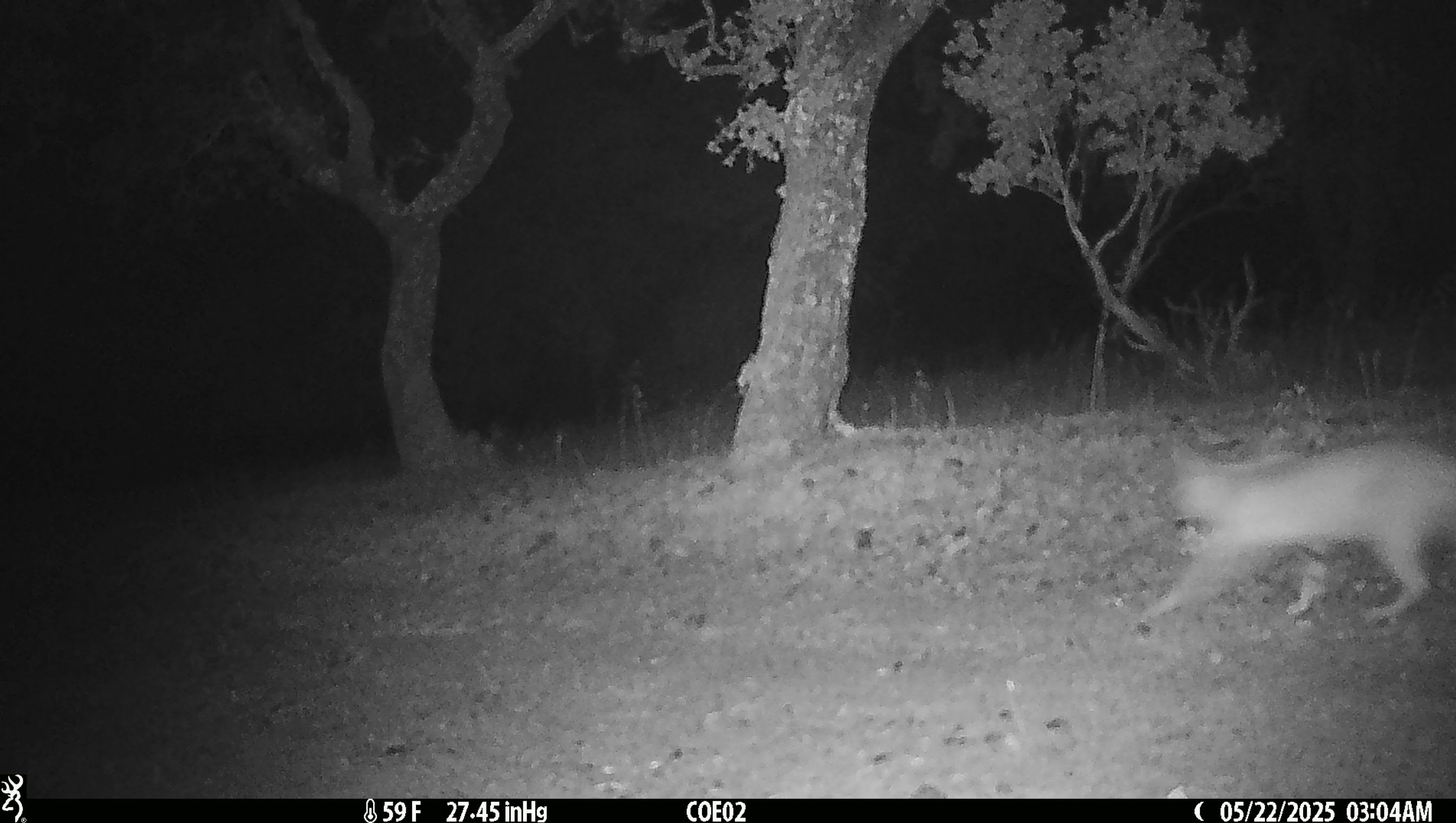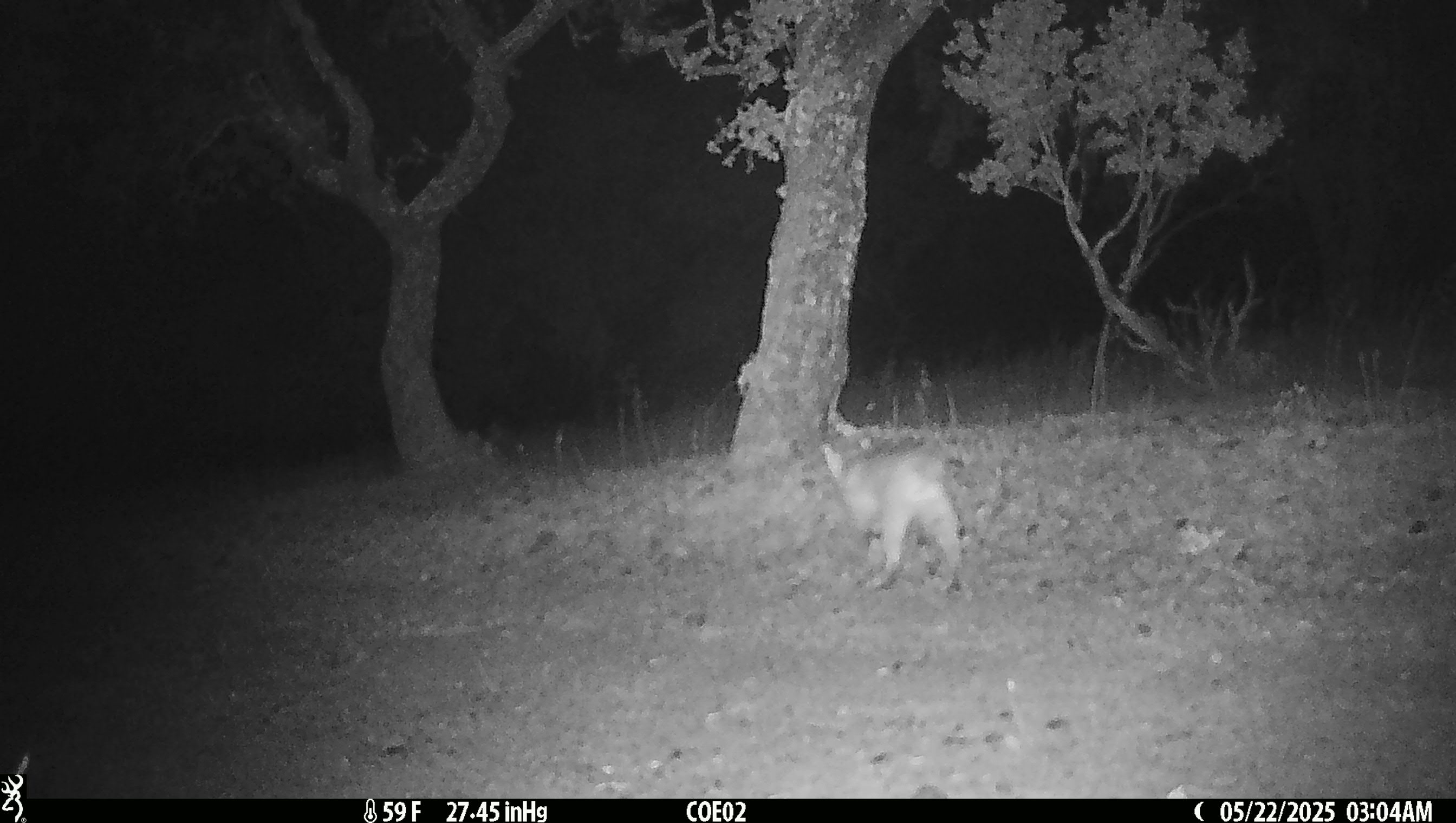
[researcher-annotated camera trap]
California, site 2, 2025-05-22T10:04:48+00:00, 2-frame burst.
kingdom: Animalia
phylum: Chordata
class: Mammalia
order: Carnivora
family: Felidae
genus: Lynx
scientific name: Lynx rufus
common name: bobcat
Bobcat (Lynx rufus).